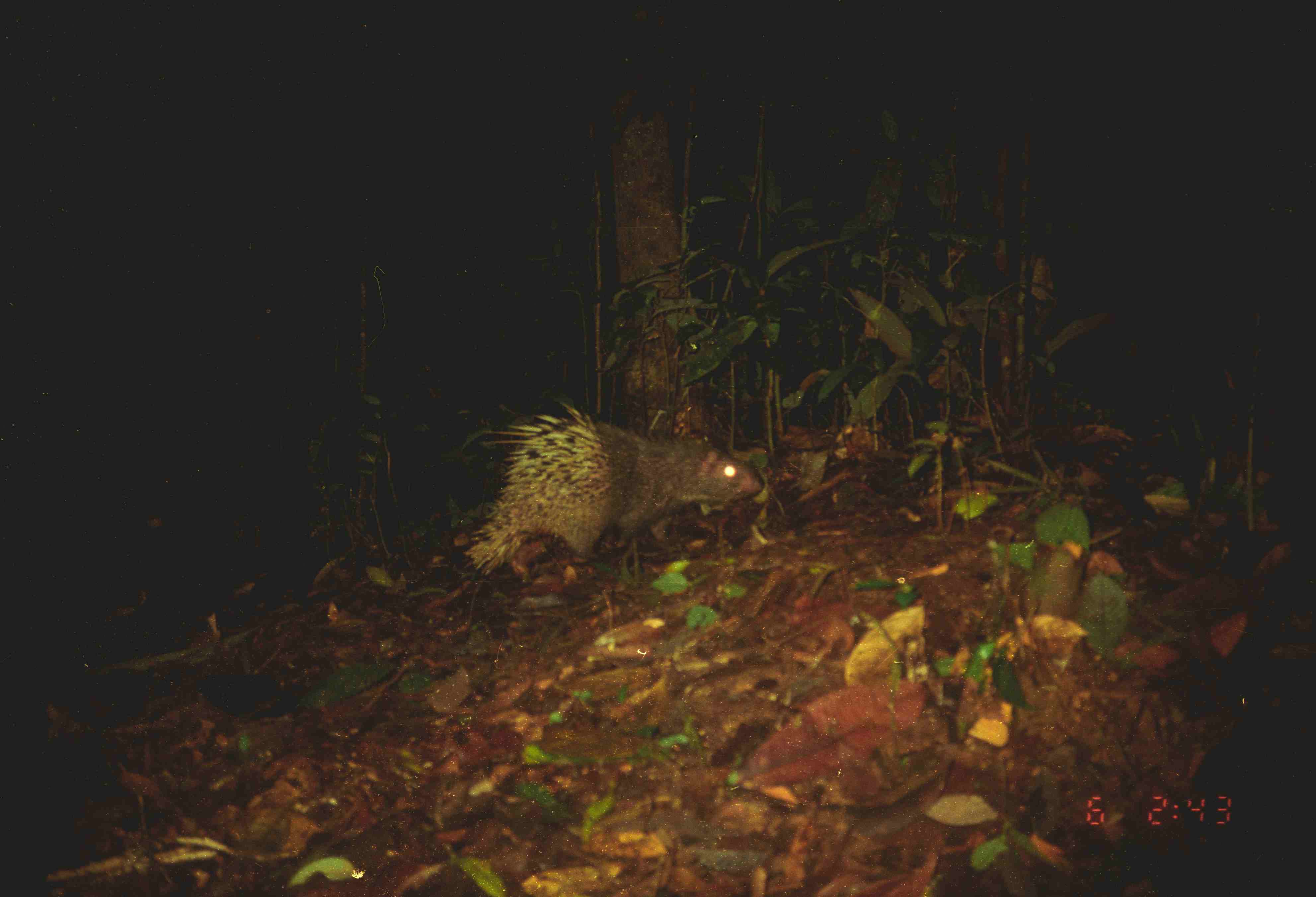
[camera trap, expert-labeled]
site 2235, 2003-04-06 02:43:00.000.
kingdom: Animalia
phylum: Chordata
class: Mammalia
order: Rodentia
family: Hystricidae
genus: Hystrix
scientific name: Hystrix brachyura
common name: east asian porcupine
Hystrix brachyura (east asian porcupine), count 1.